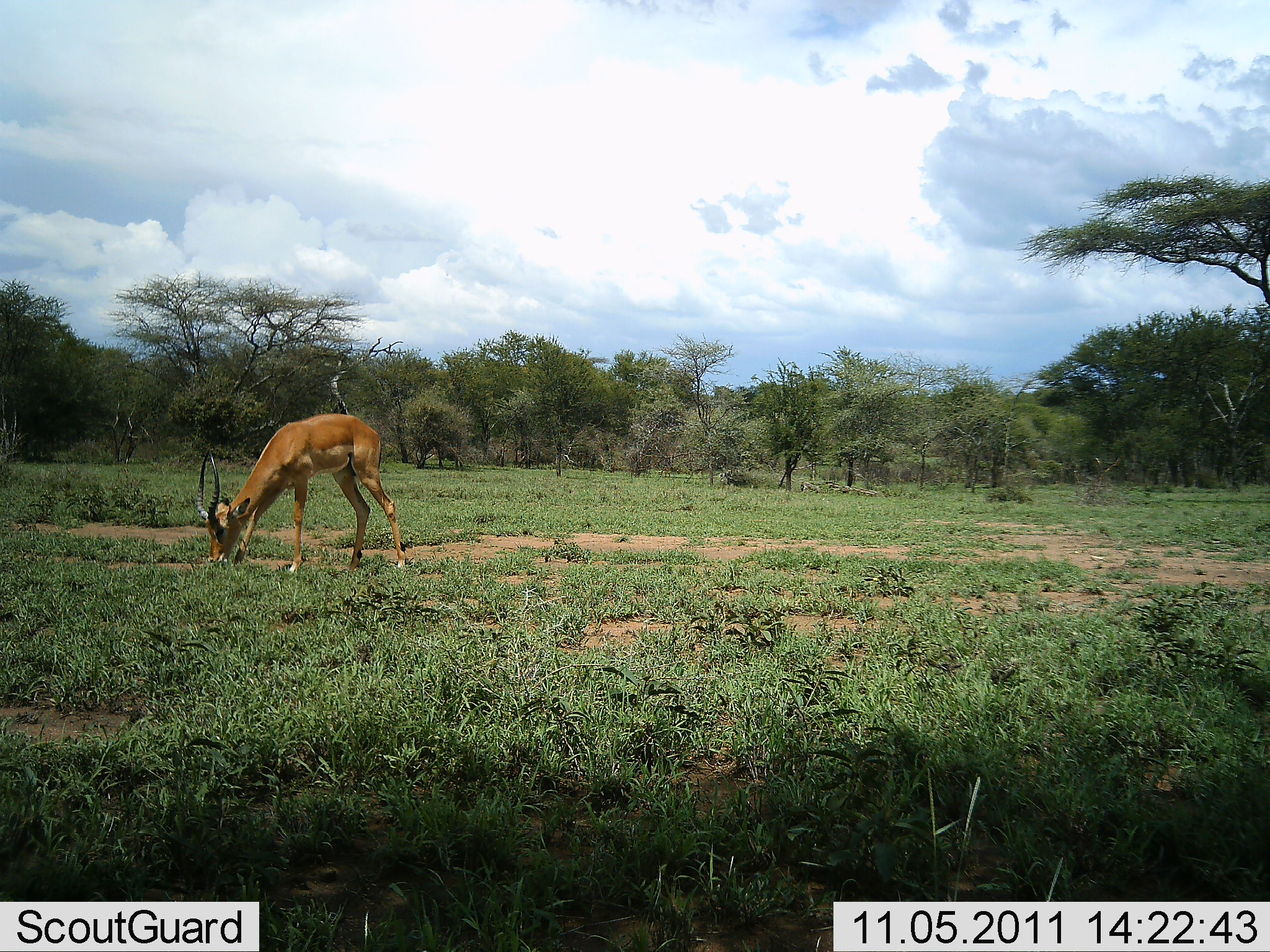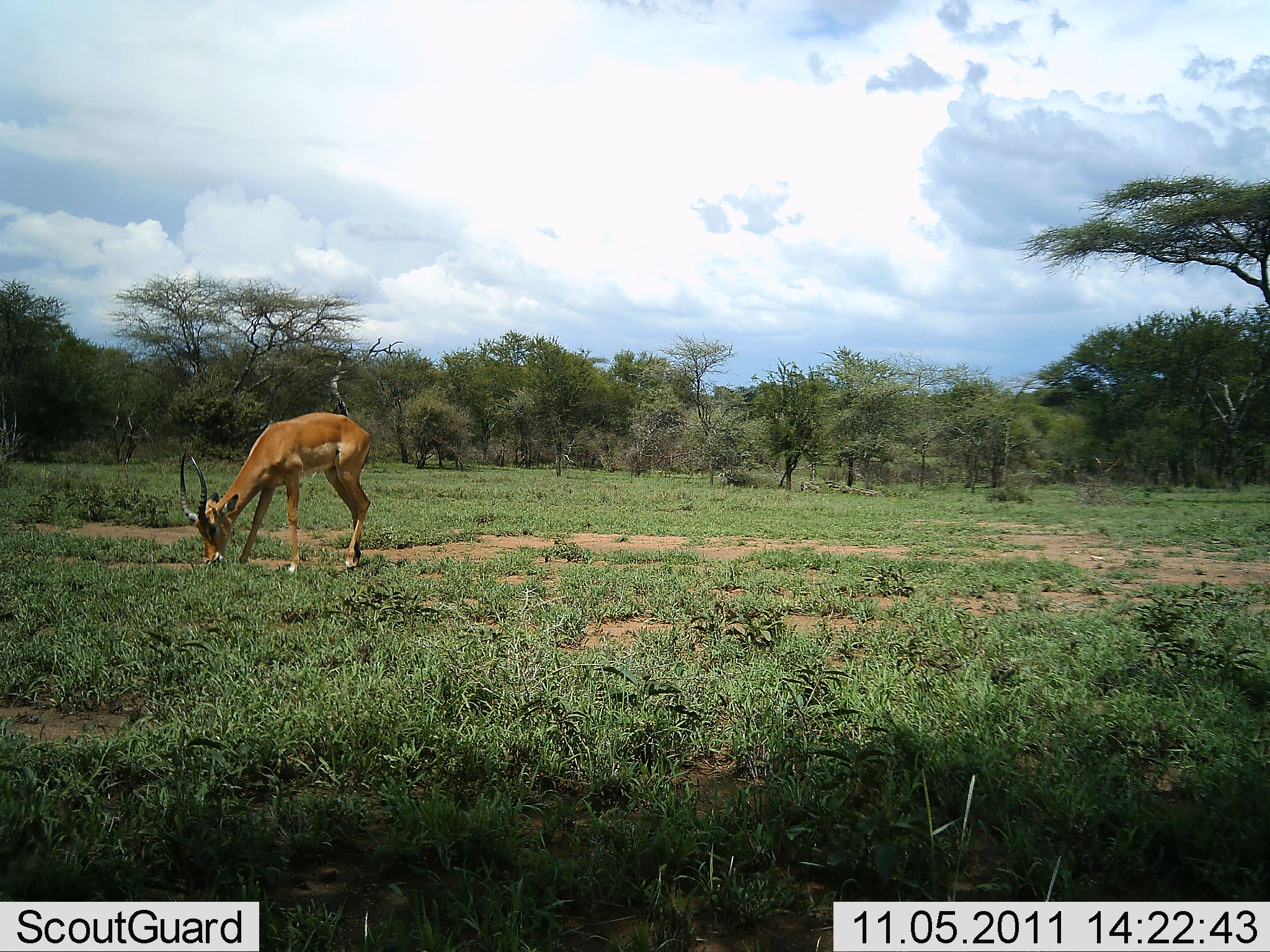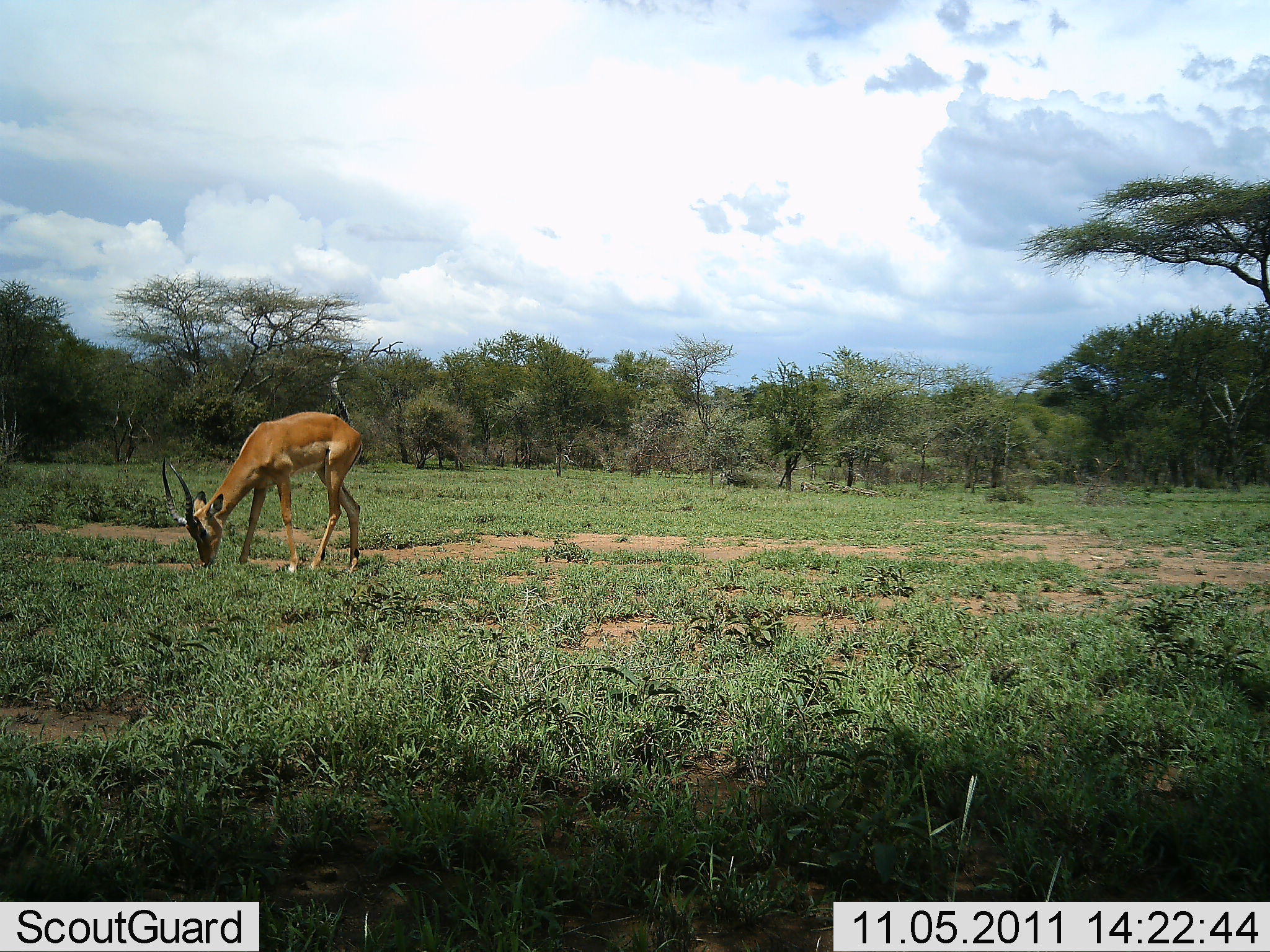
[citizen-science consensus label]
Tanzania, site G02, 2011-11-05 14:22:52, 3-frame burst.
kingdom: Animalia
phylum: Chordata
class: Mammalia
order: Artiodactyla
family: Bovidae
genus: Aepyceros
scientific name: Aepyceros melampus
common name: impala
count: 1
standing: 17%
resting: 0%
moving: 8%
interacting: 0%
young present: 0%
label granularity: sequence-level